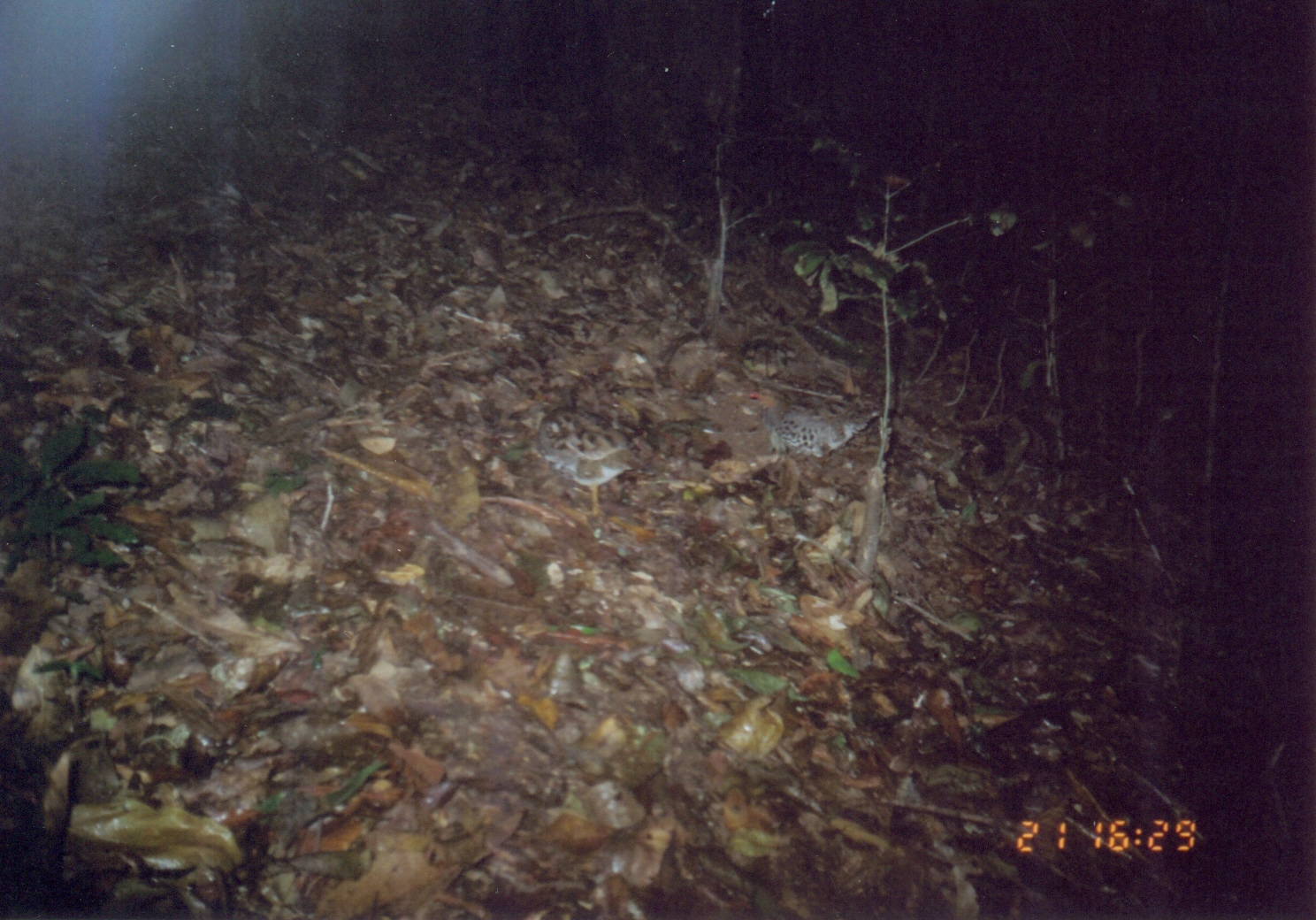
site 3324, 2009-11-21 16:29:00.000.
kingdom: Animalia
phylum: Chordata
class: Aves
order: Galliformes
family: Phasianidae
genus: Xenoperdix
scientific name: Xenoperdix udzungwensis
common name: udzungwa partridge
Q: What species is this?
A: Xenoperdix udzungwensis (udzungwa partridge).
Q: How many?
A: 2.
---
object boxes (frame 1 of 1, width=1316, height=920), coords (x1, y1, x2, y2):
xenoperdix udzungwensis: (748, 385, 883, 510); (531, 403, 660, 520)